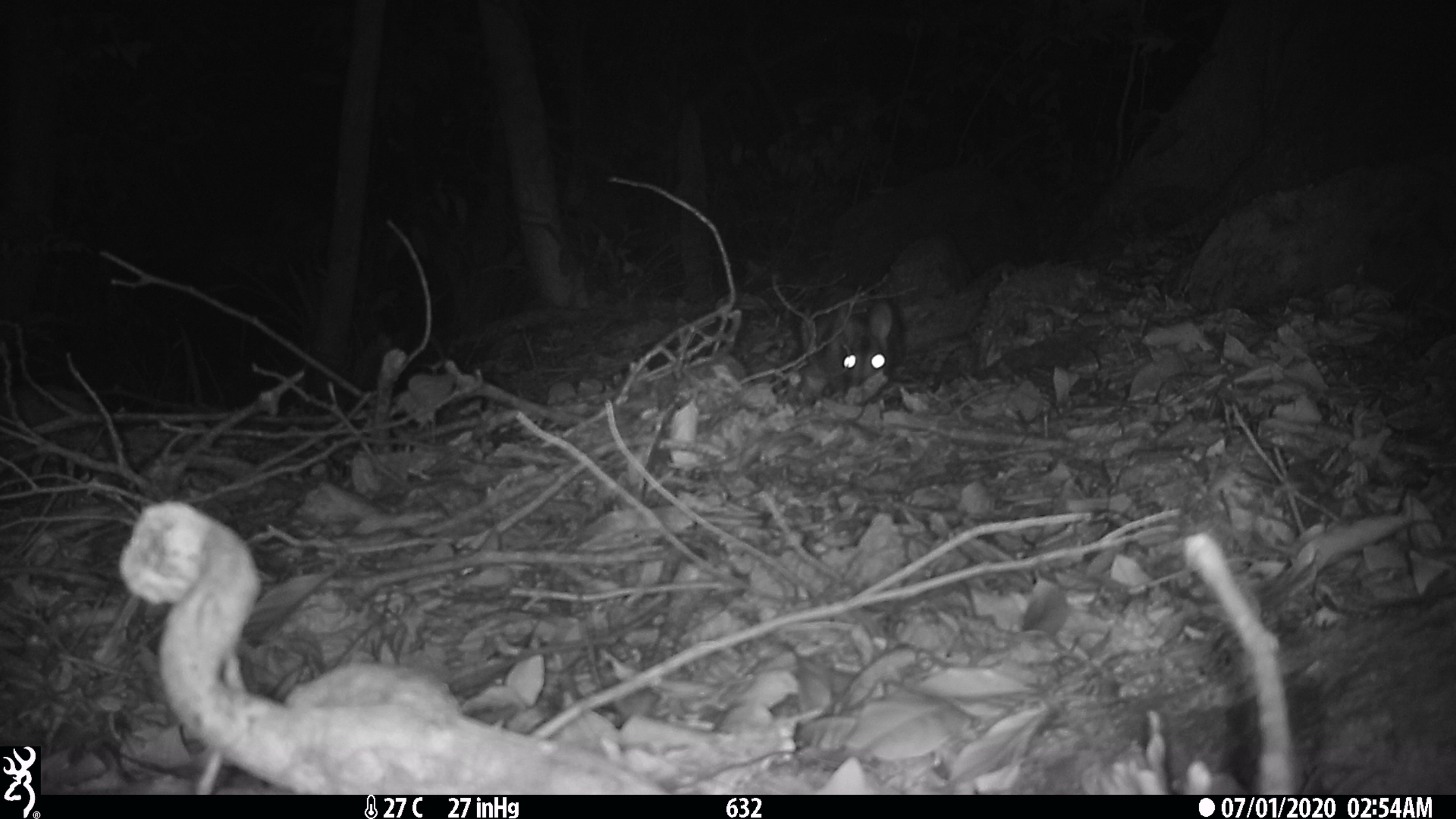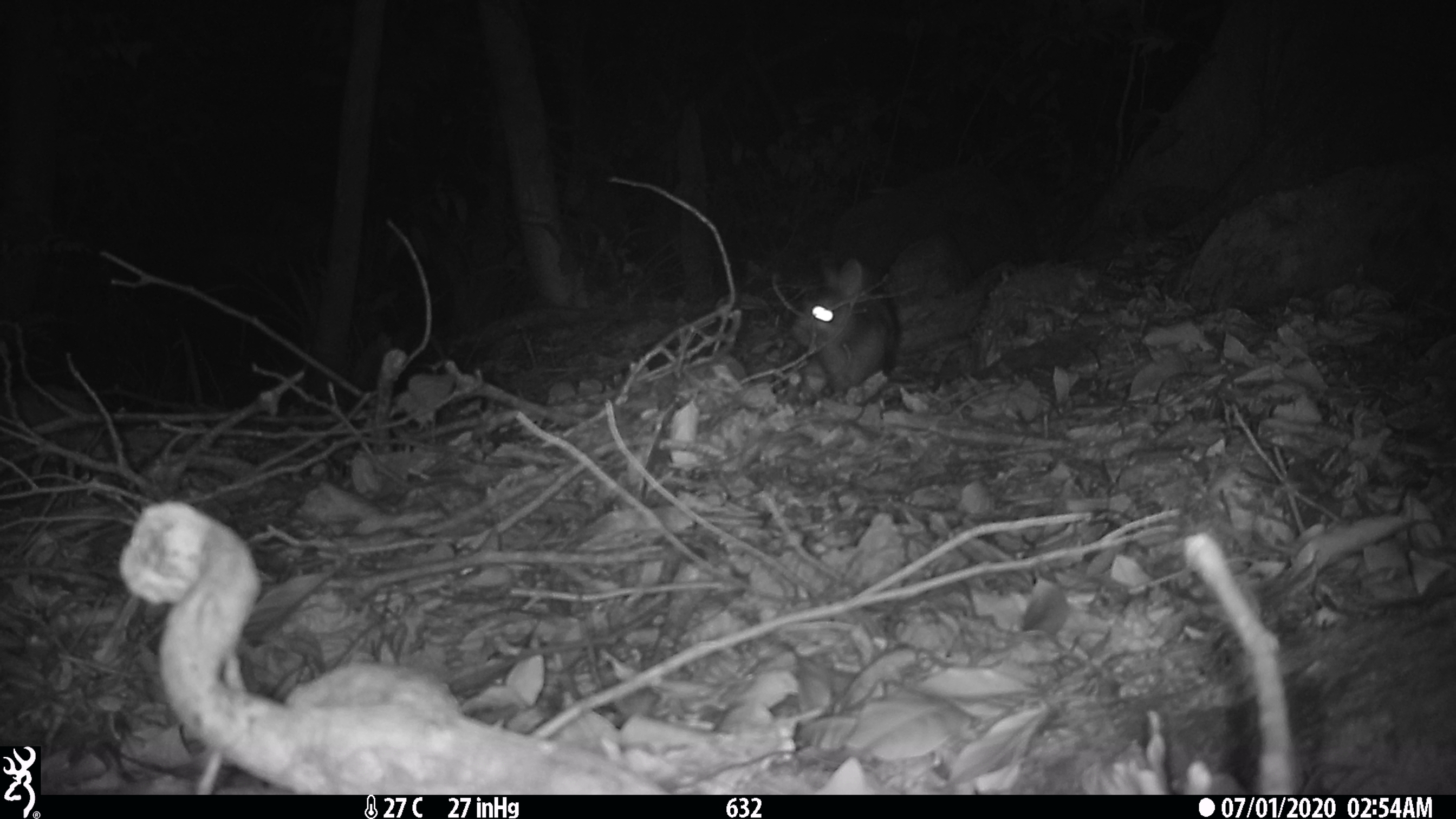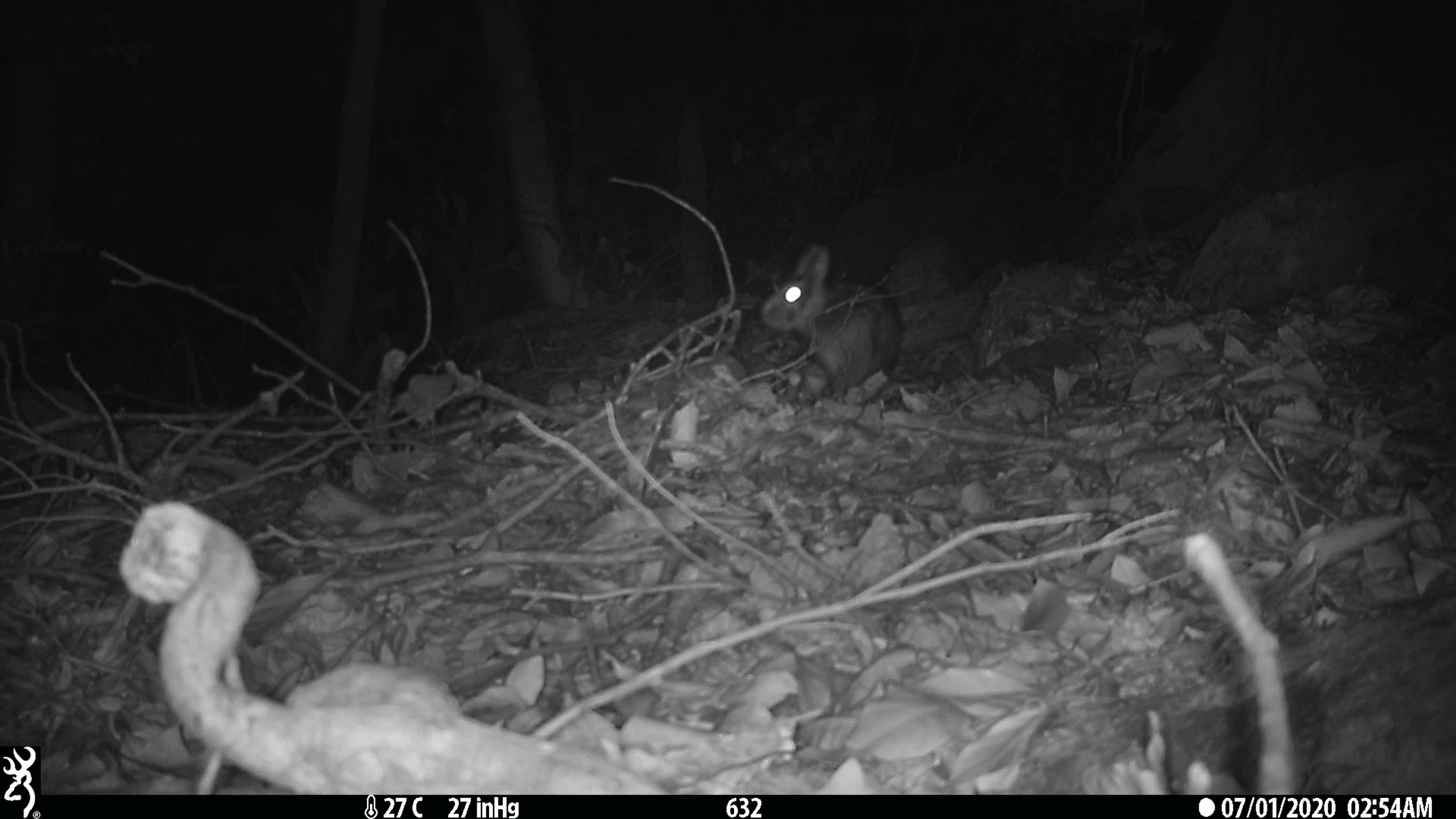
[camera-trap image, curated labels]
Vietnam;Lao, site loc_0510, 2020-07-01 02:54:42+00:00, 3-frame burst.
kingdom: Animalia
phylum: Chordata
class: Mammalia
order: Lagomorpha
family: Leporidae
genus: Nesolagus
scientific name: Nesolagus timminsi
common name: annamite striped rabbit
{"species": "annamite striped rabbit (Nesolagus timminsi)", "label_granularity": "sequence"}